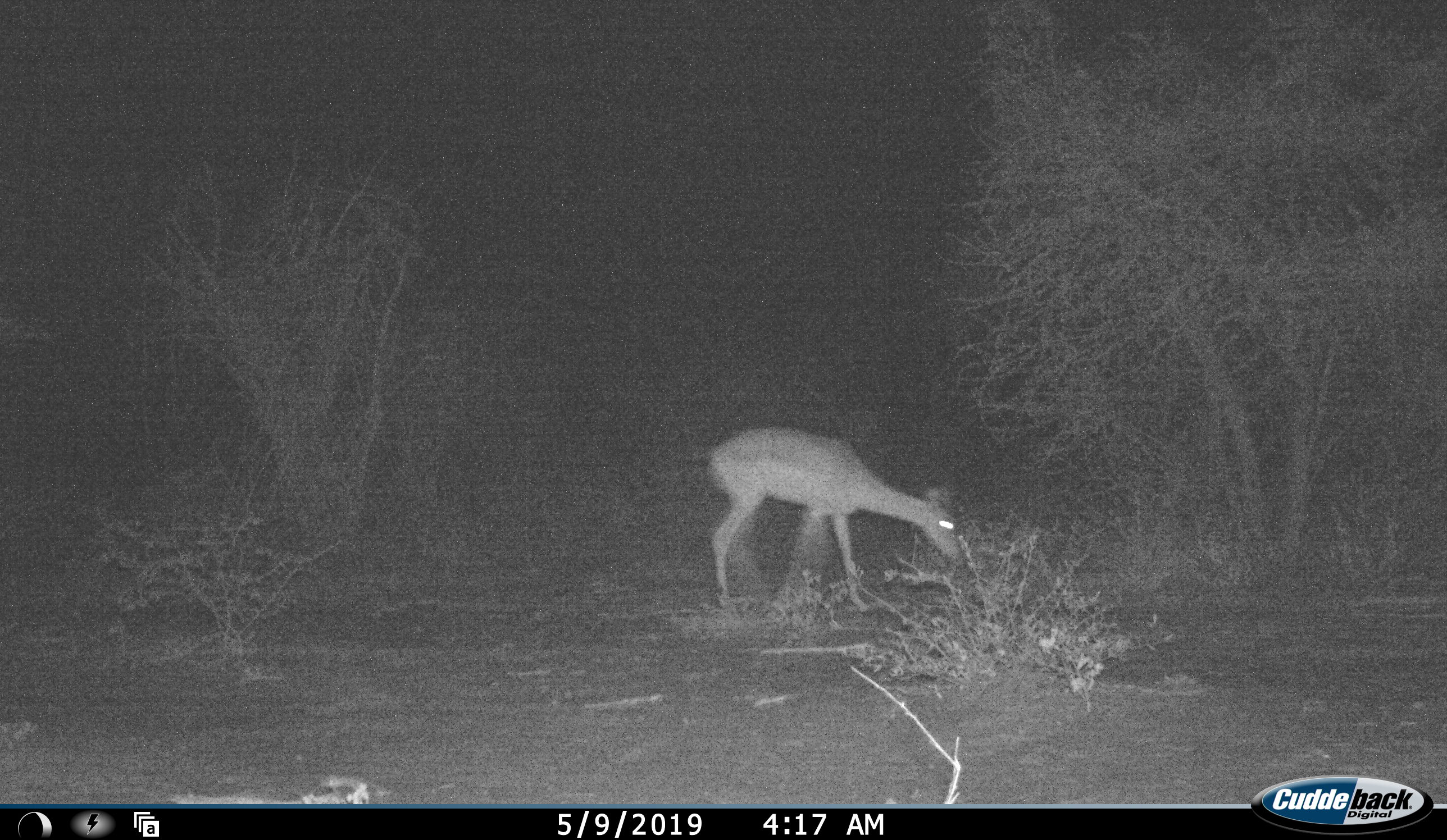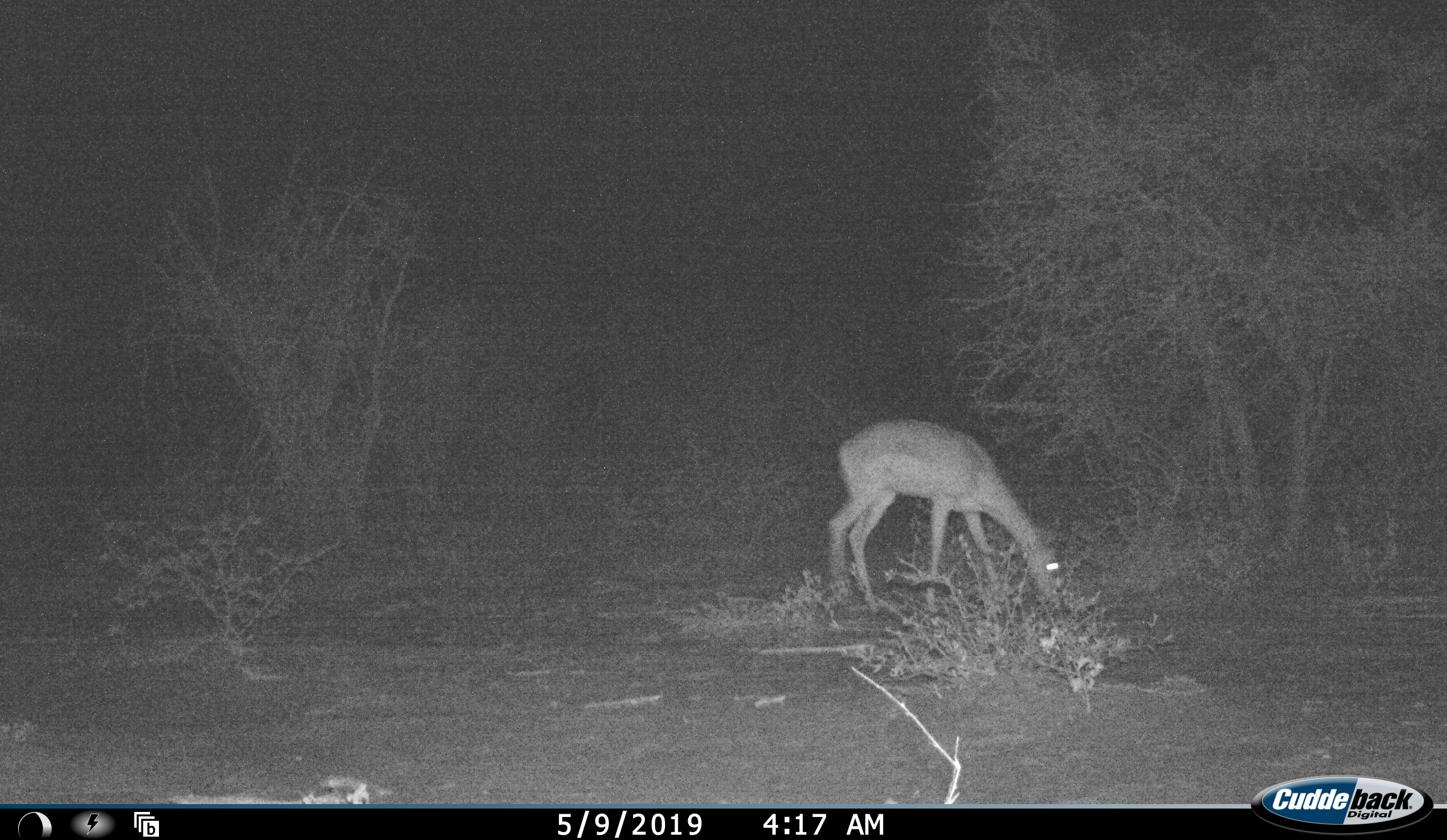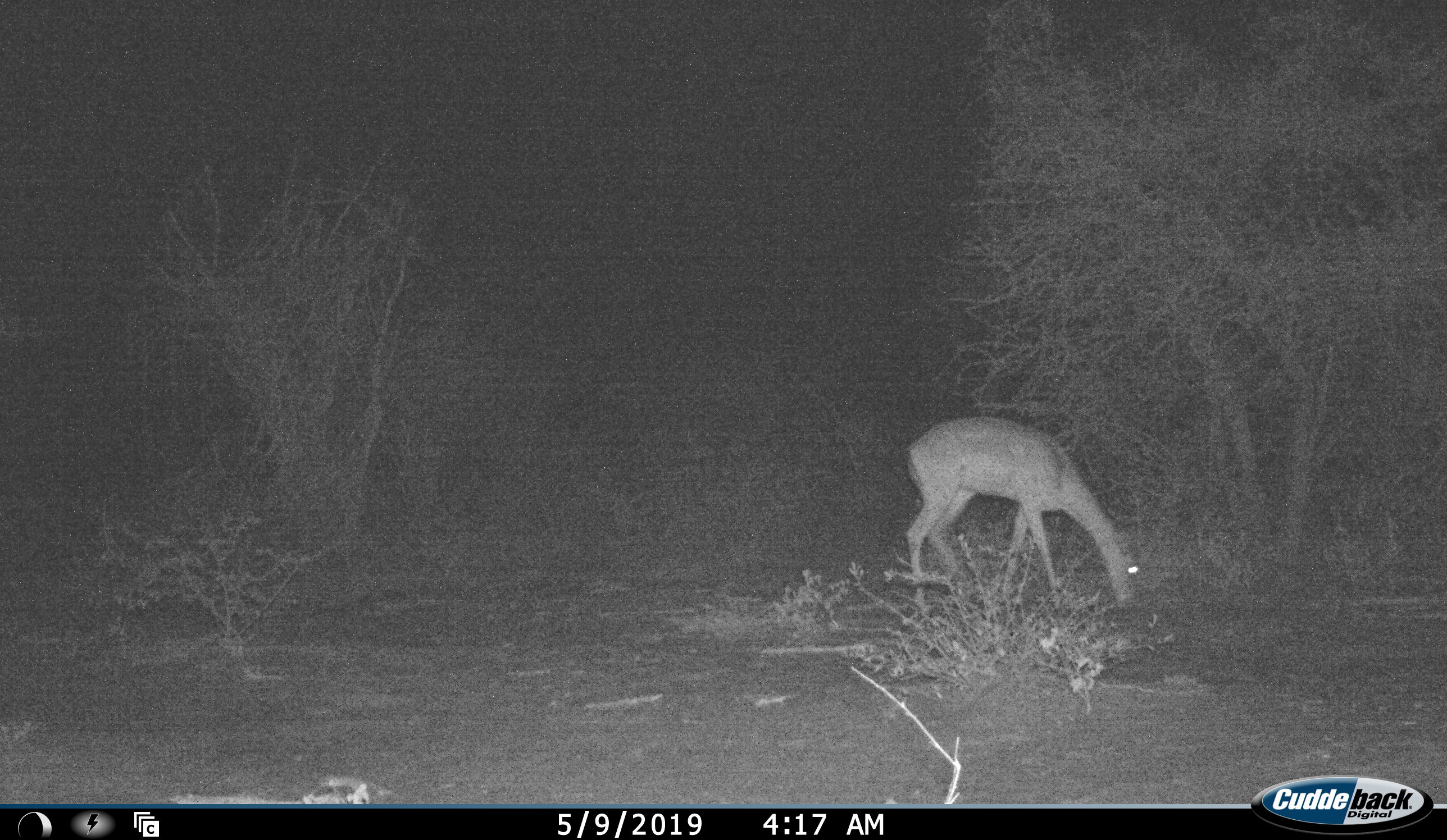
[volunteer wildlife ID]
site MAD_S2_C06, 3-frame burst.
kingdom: Animalia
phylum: Chordata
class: Mammalia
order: Artiodactyla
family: Bovidae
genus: Aepyceros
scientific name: Aepyceros melampus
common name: impala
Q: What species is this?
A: Impala (Aepyceros melampus).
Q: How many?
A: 1.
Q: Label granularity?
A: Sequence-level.